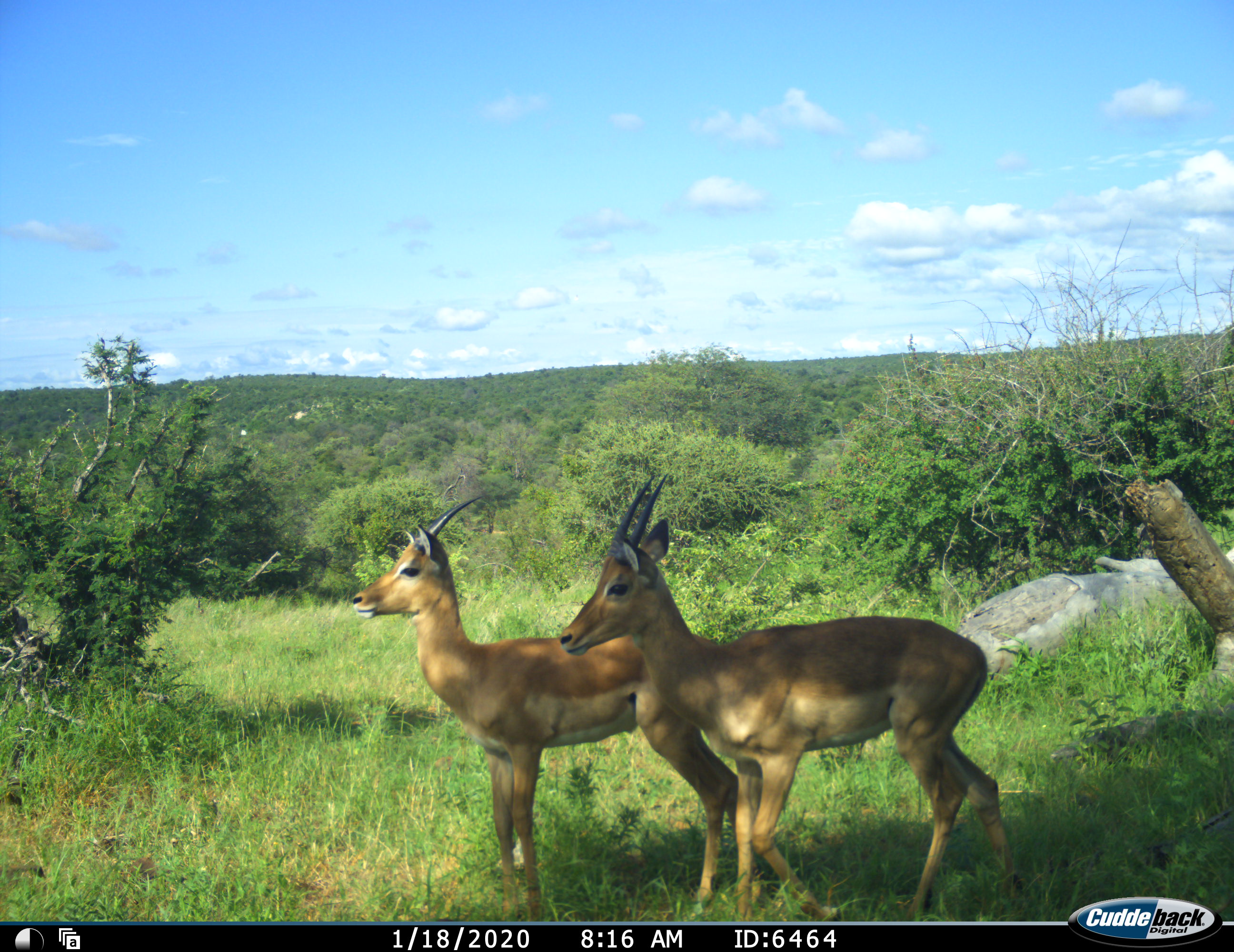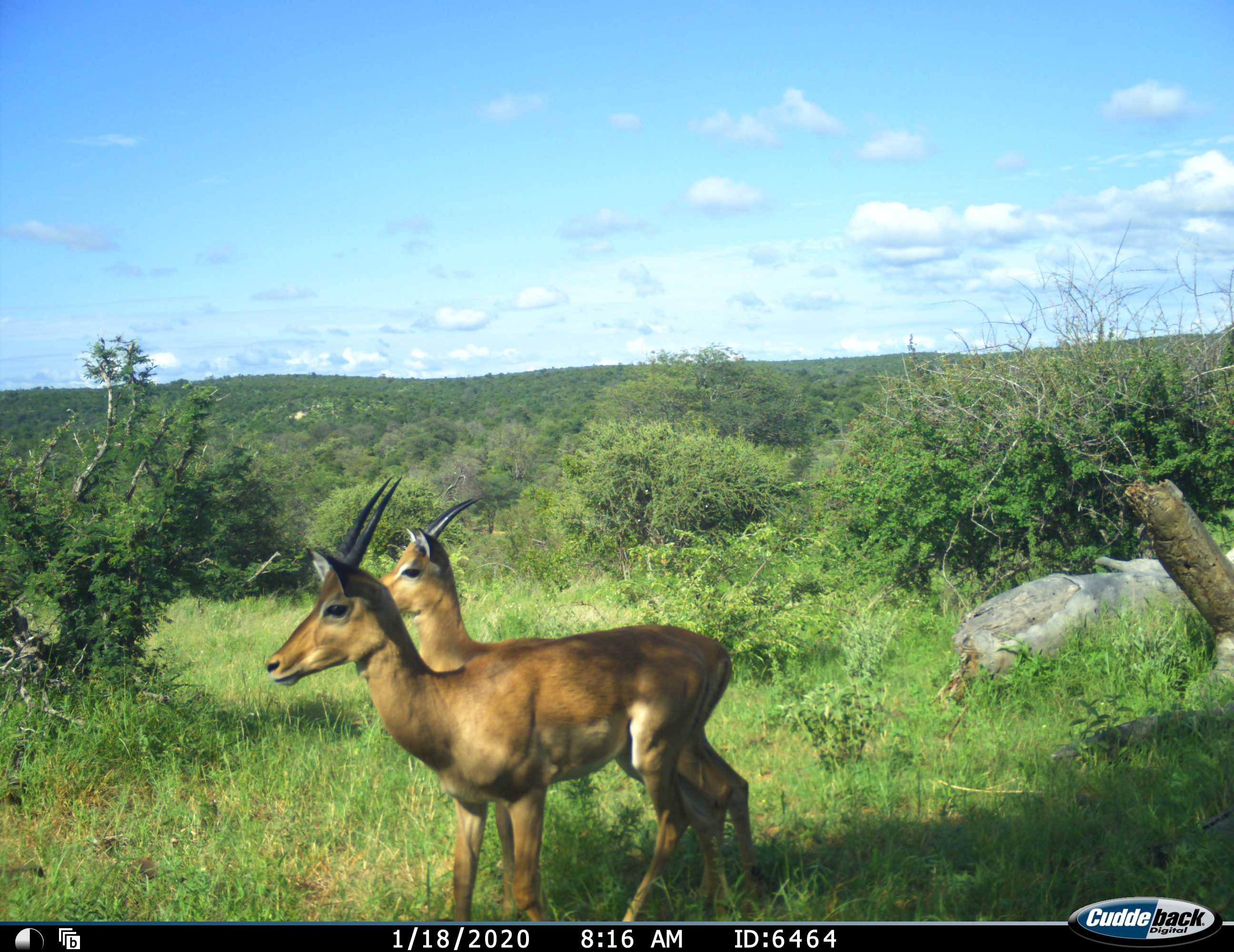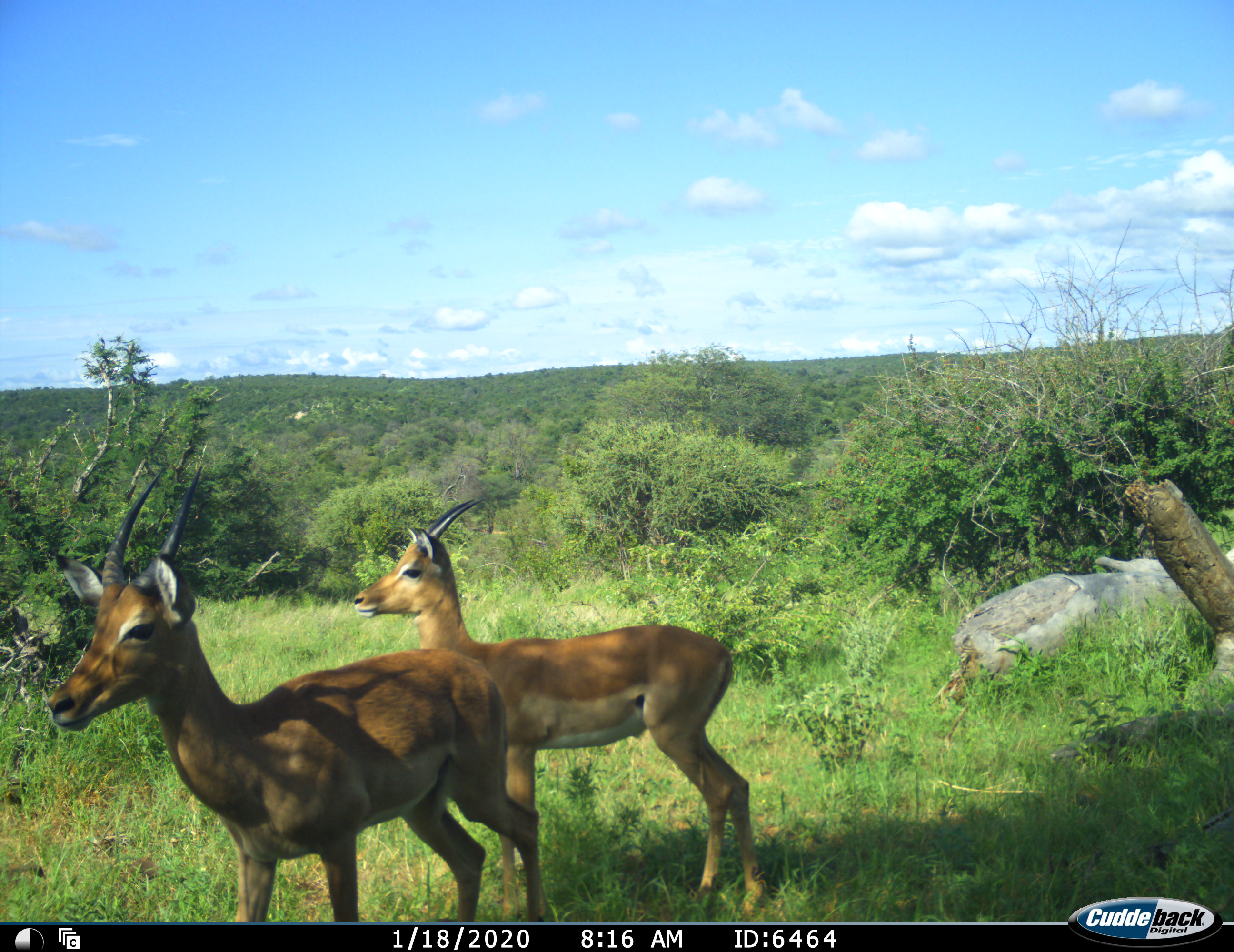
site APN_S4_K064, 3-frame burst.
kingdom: Animalia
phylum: Chordata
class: Mammalia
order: Artiodactyla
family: Bovidae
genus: Aepyceros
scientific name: Aepyceros melampus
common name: impala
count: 2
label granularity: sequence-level